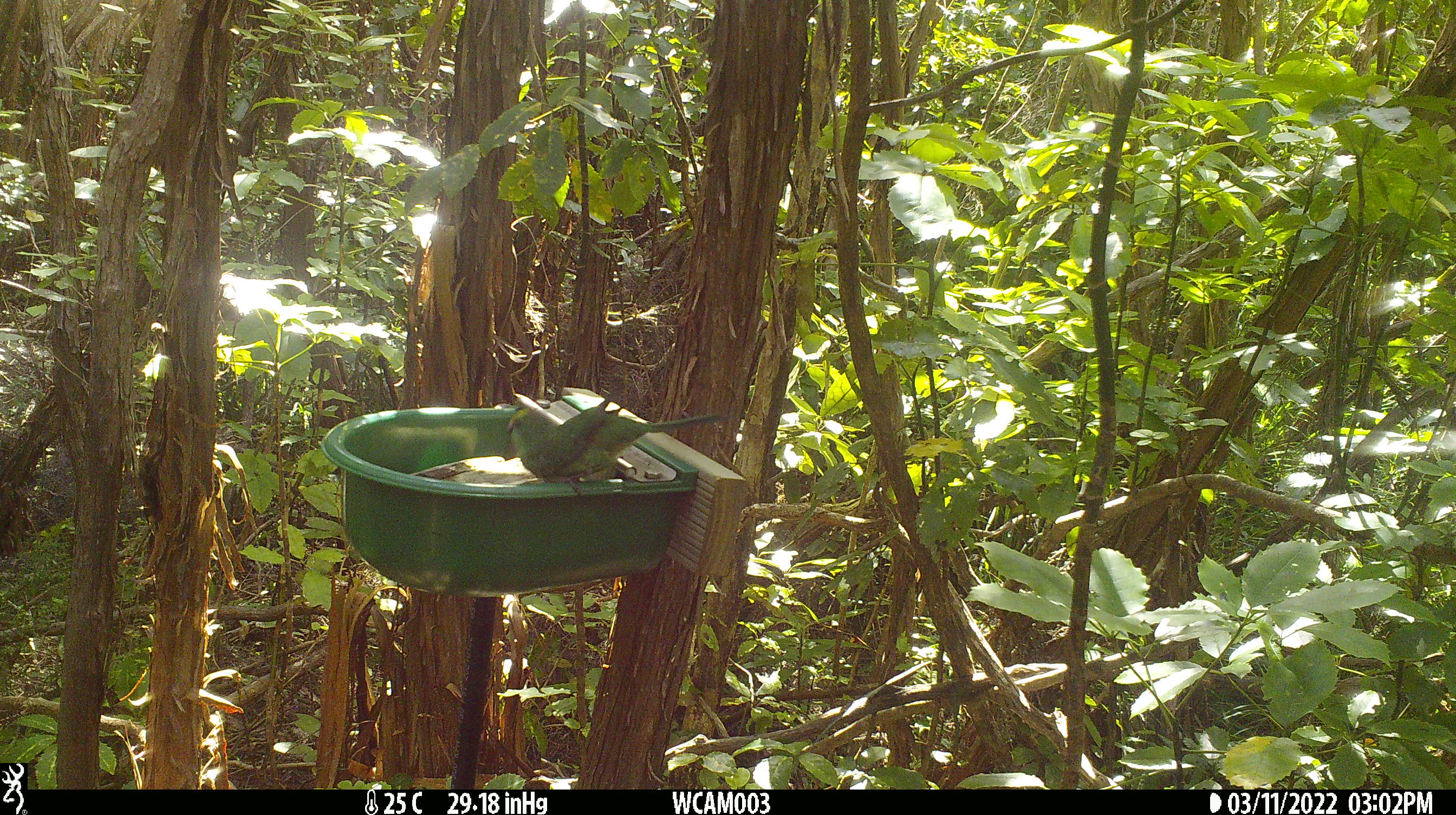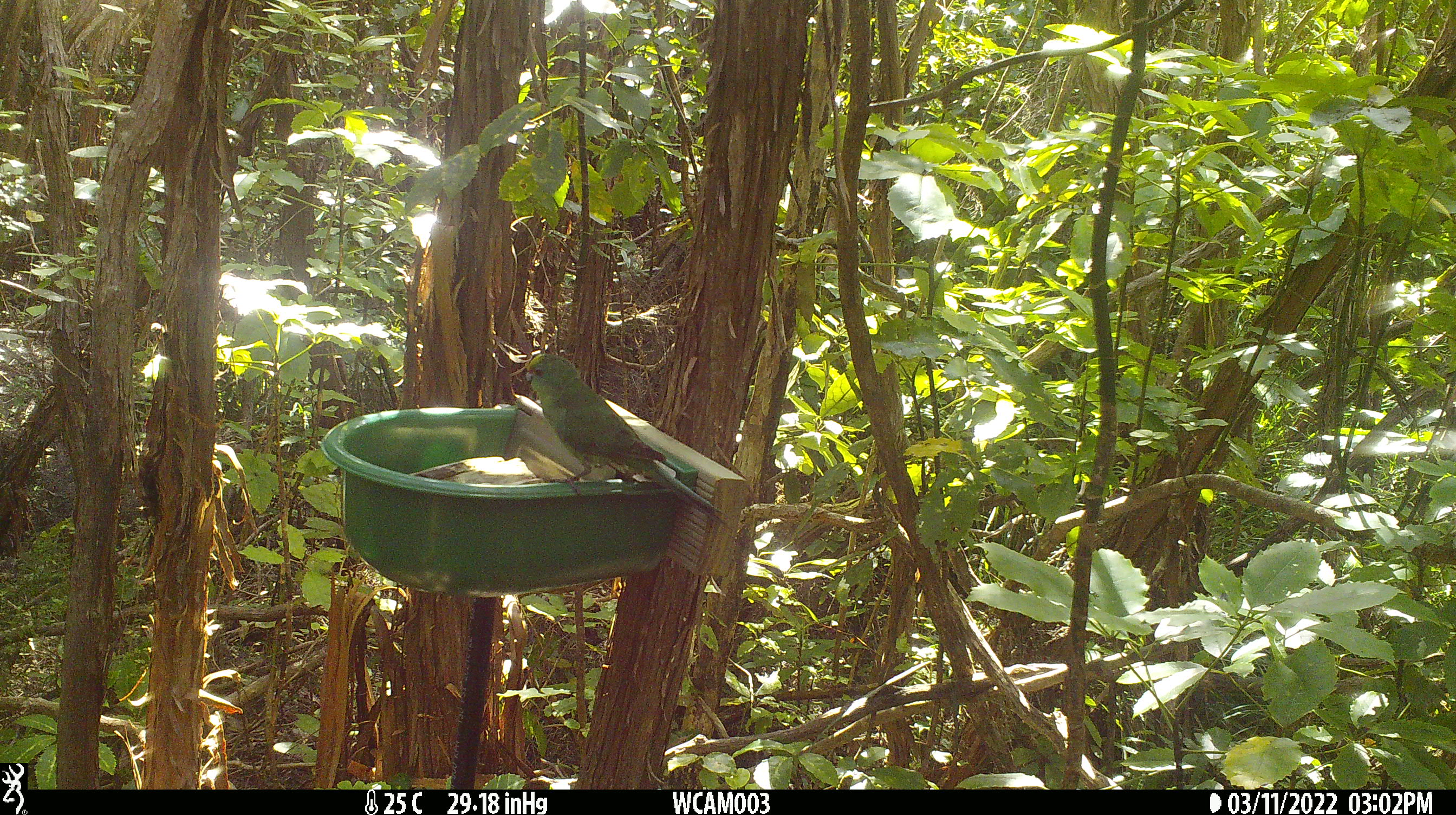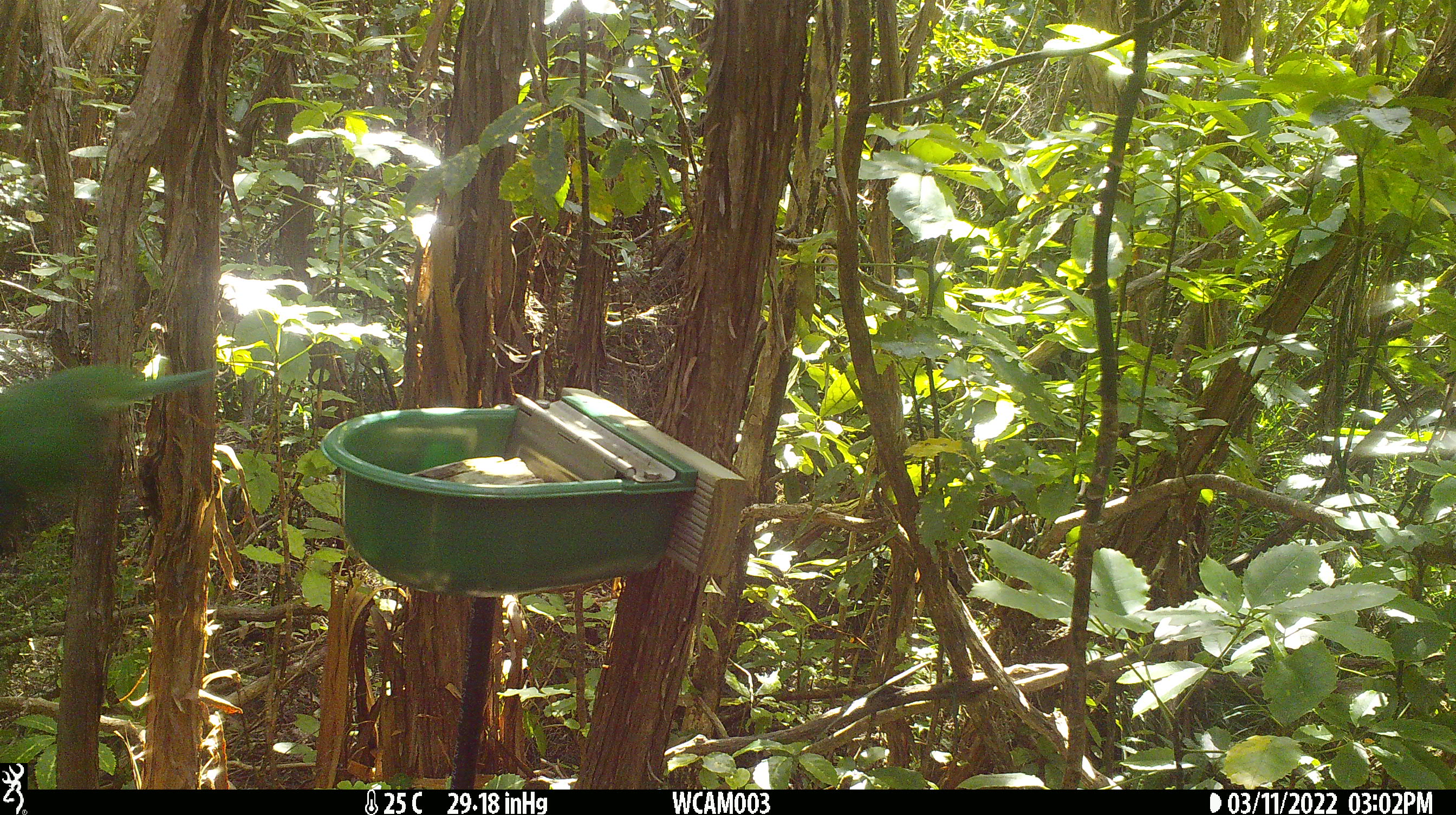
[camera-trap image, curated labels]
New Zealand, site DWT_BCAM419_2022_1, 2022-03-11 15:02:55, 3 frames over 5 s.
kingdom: Animalia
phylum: Chordata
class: Aves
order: Psittaciformes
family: Psittaculidae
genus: Cyanoramphus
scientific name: Cyanoramphus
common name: parakeet